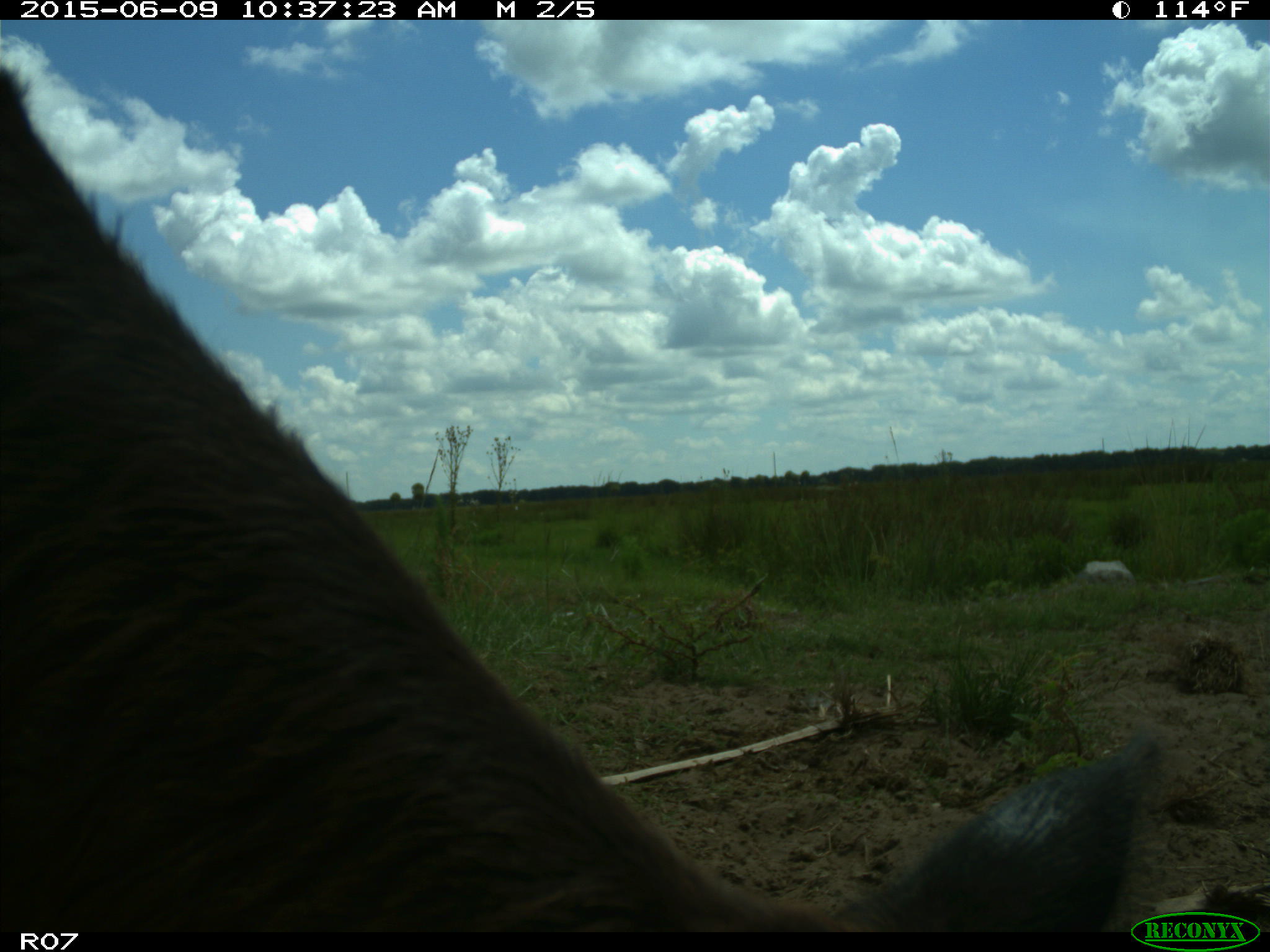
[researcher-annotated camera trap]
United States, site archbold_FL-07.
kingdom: Animalia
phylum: Chordata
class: Mammalia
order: Artiodactyla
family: Bovidae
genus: Bos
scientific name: Bos taurus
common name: domestic cow